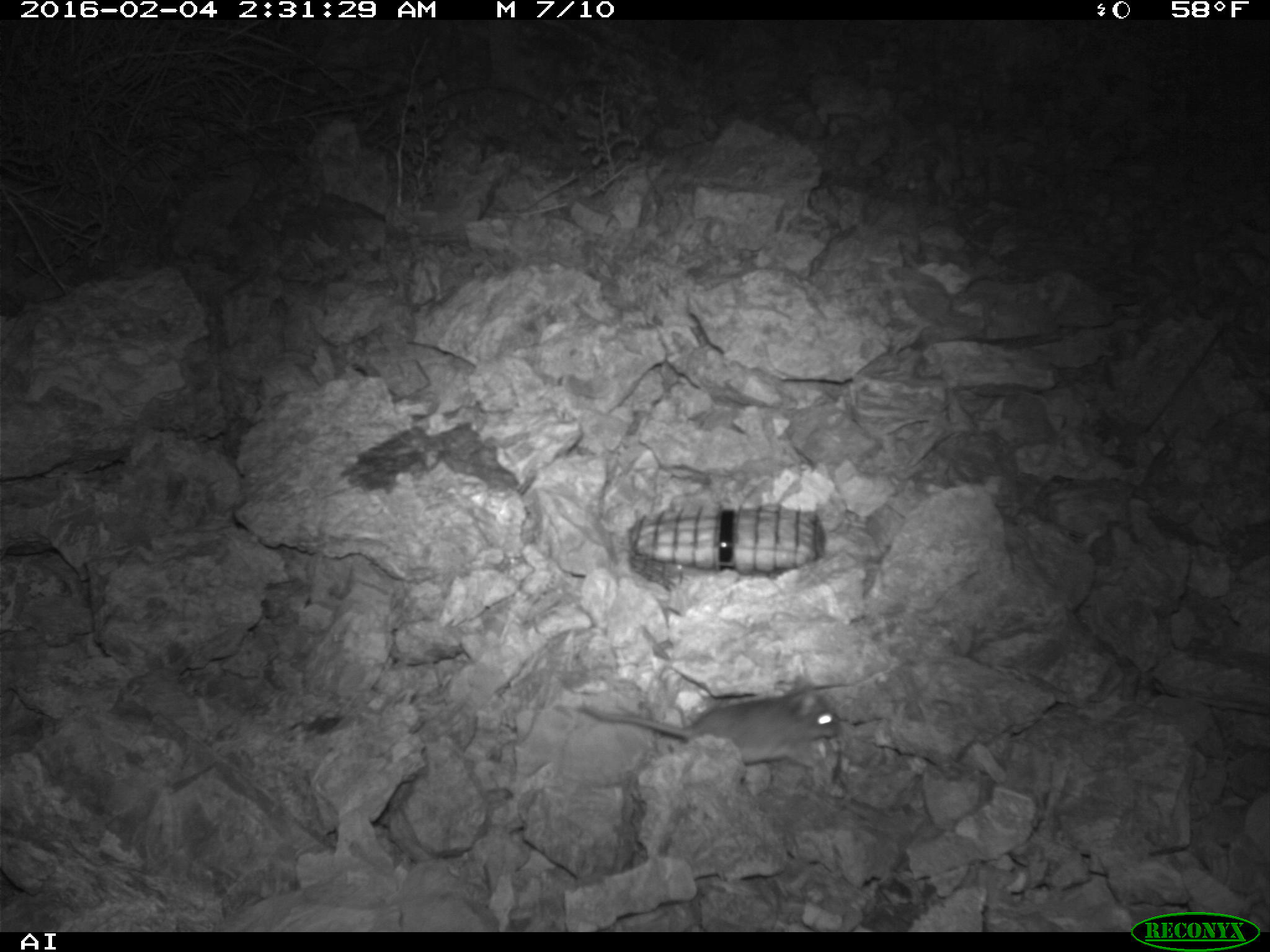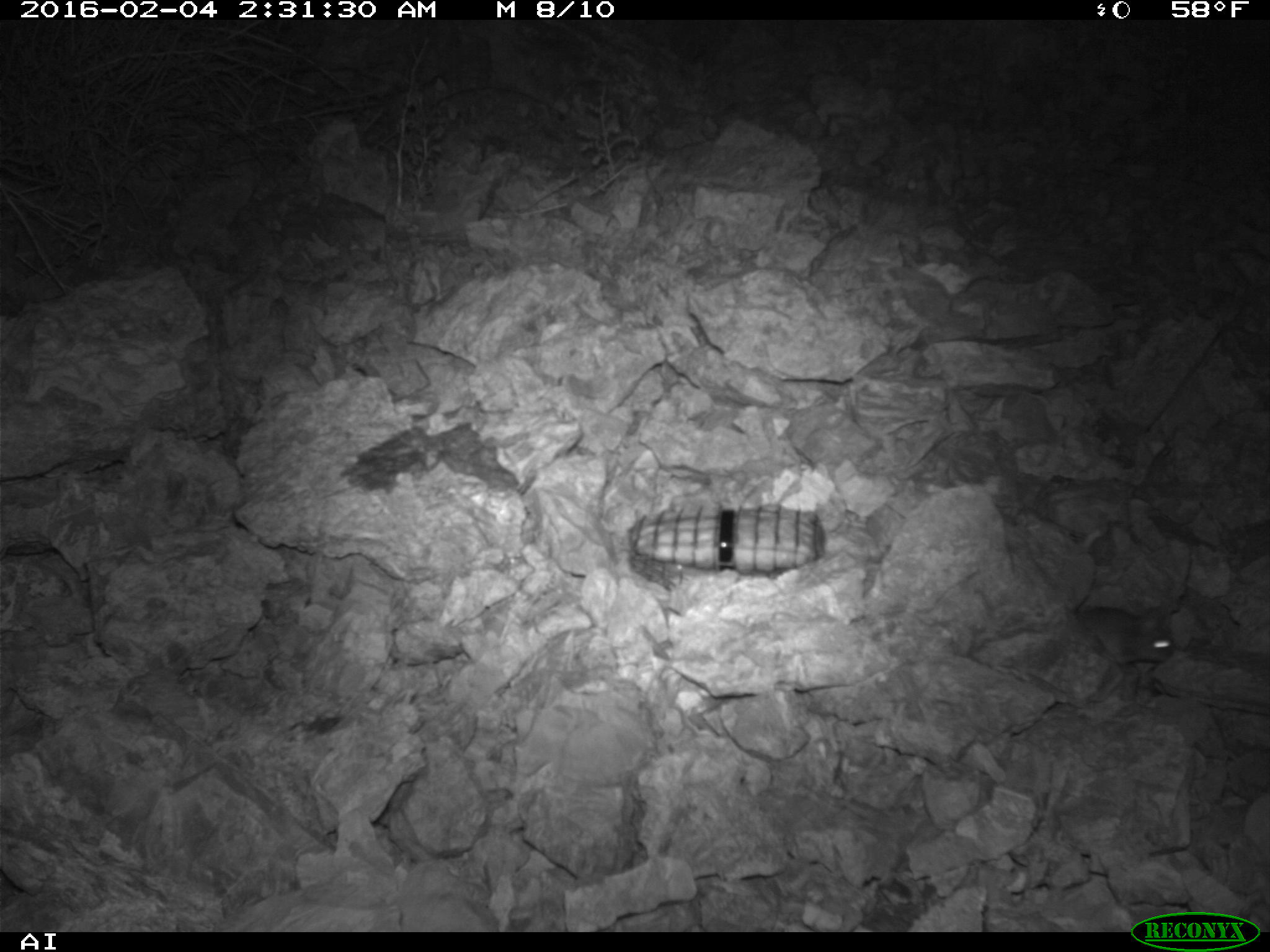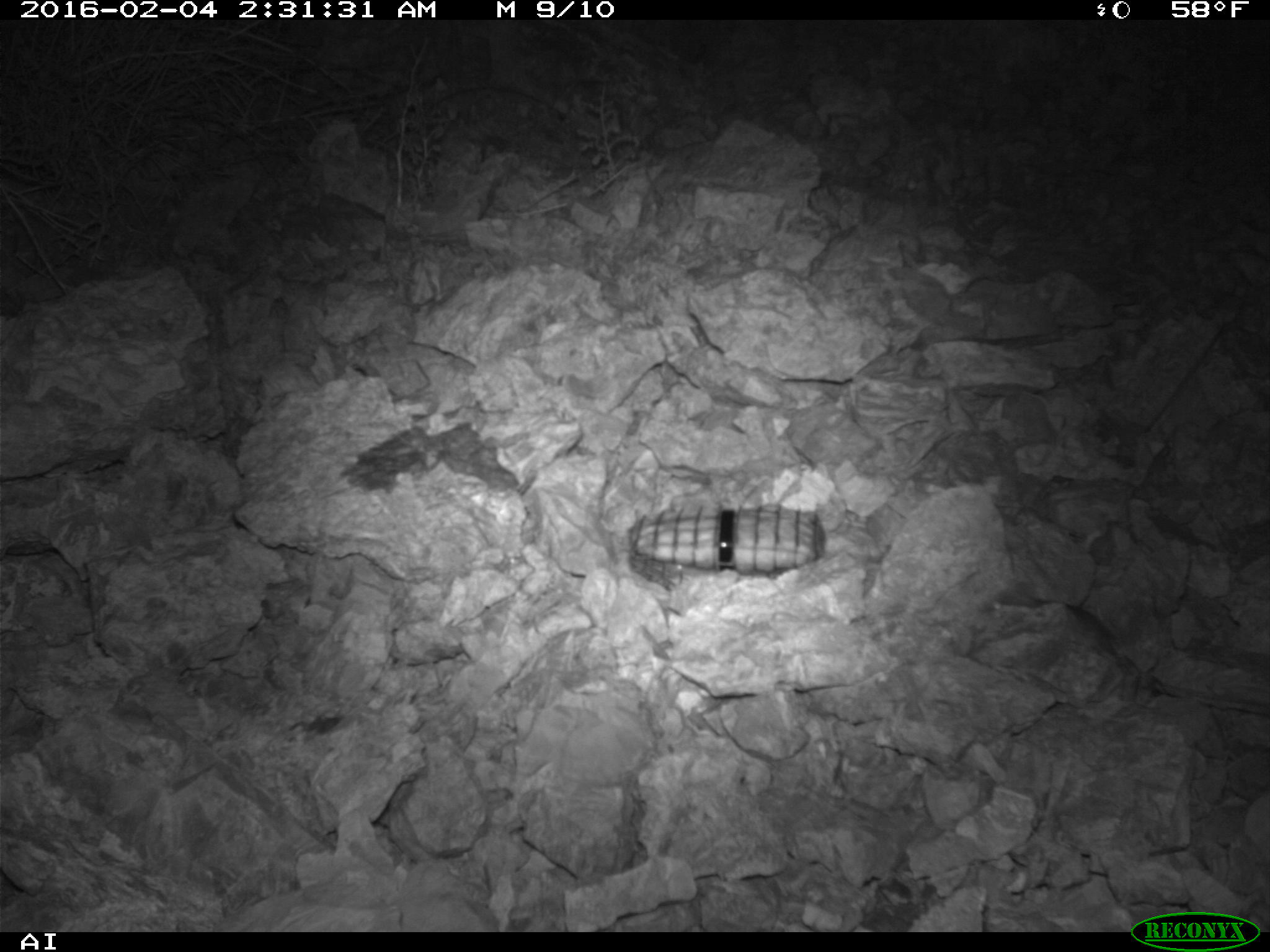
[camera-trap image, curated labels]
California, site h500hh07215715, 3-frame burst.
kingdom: Animalia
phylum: Chordata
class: Mammalia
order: Rodentia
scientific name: Rodentia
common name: rodent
Rodent (Rodentia).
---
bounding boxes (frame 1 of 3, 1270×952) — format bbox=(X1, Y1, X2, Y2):
rodent: bbox=(575, 674, 840, 768)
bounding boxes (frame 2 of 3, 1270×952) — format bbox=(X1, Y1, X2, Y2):
rodent: bbox=(1073, 604, 1174, 666)